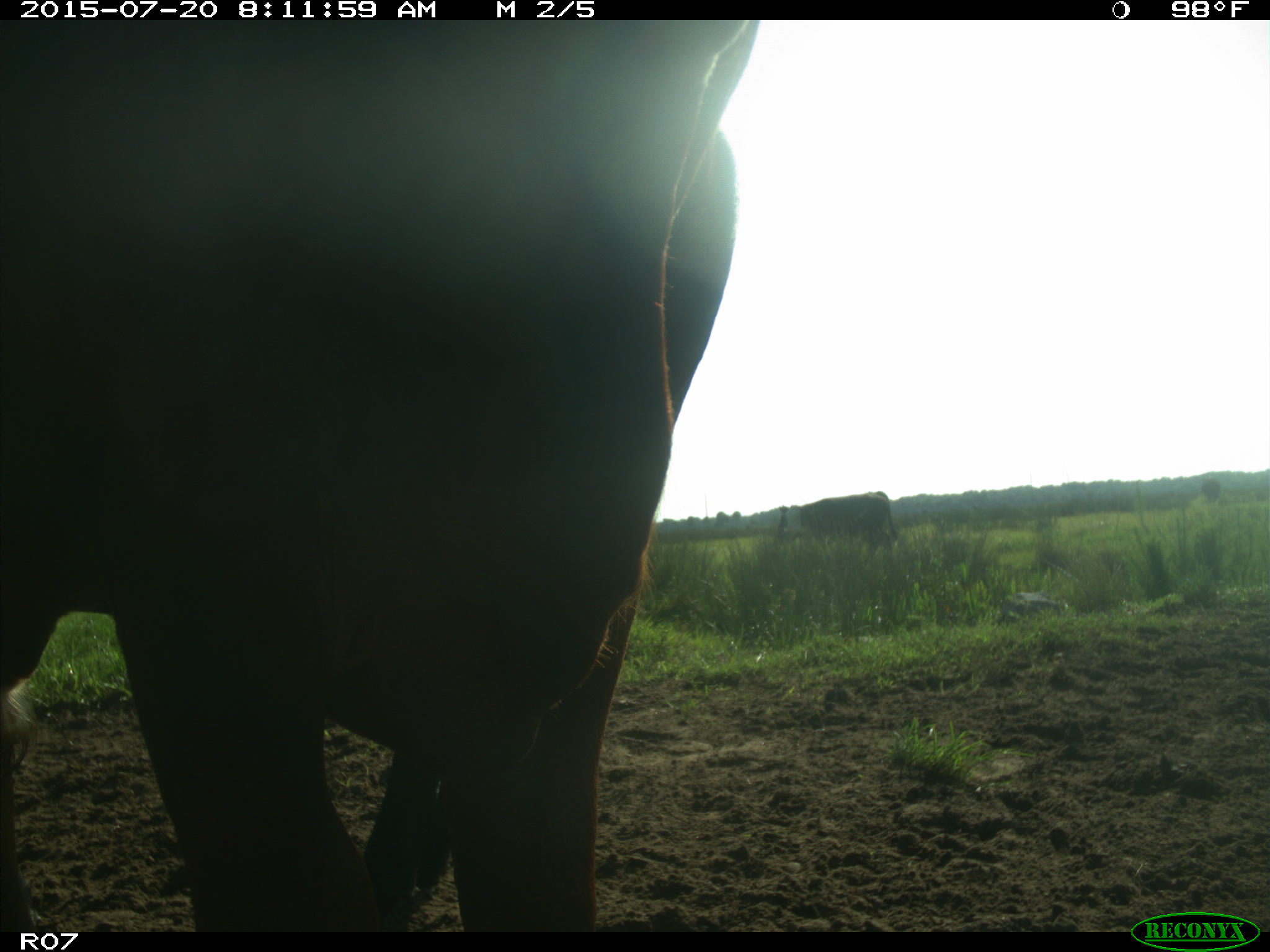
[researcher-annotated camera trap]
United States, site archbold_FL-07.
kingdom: Animalia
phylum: Chordata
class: Mammalia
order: Artiodactyla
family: Bovidae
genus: Bos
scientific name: Bos taurus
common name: domestic cow